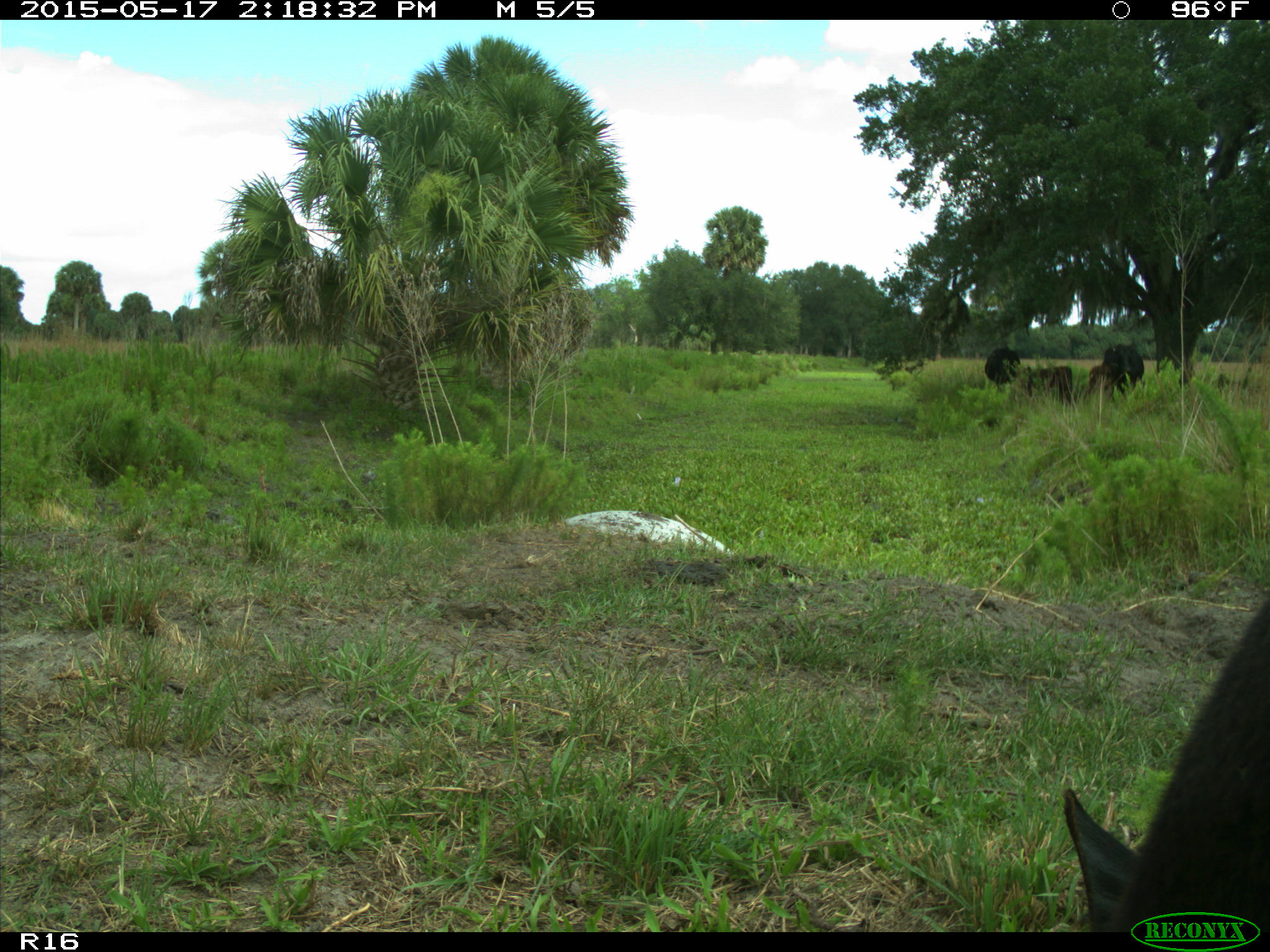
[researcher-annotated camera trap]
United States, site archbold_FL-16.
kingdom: Animalia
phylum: Chordata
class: Mammalia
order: Artiodactyla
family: Bovidae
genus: Bos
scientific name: Bos taurus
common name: domestic cow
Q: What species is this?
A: Bos taurus (domestic cow).